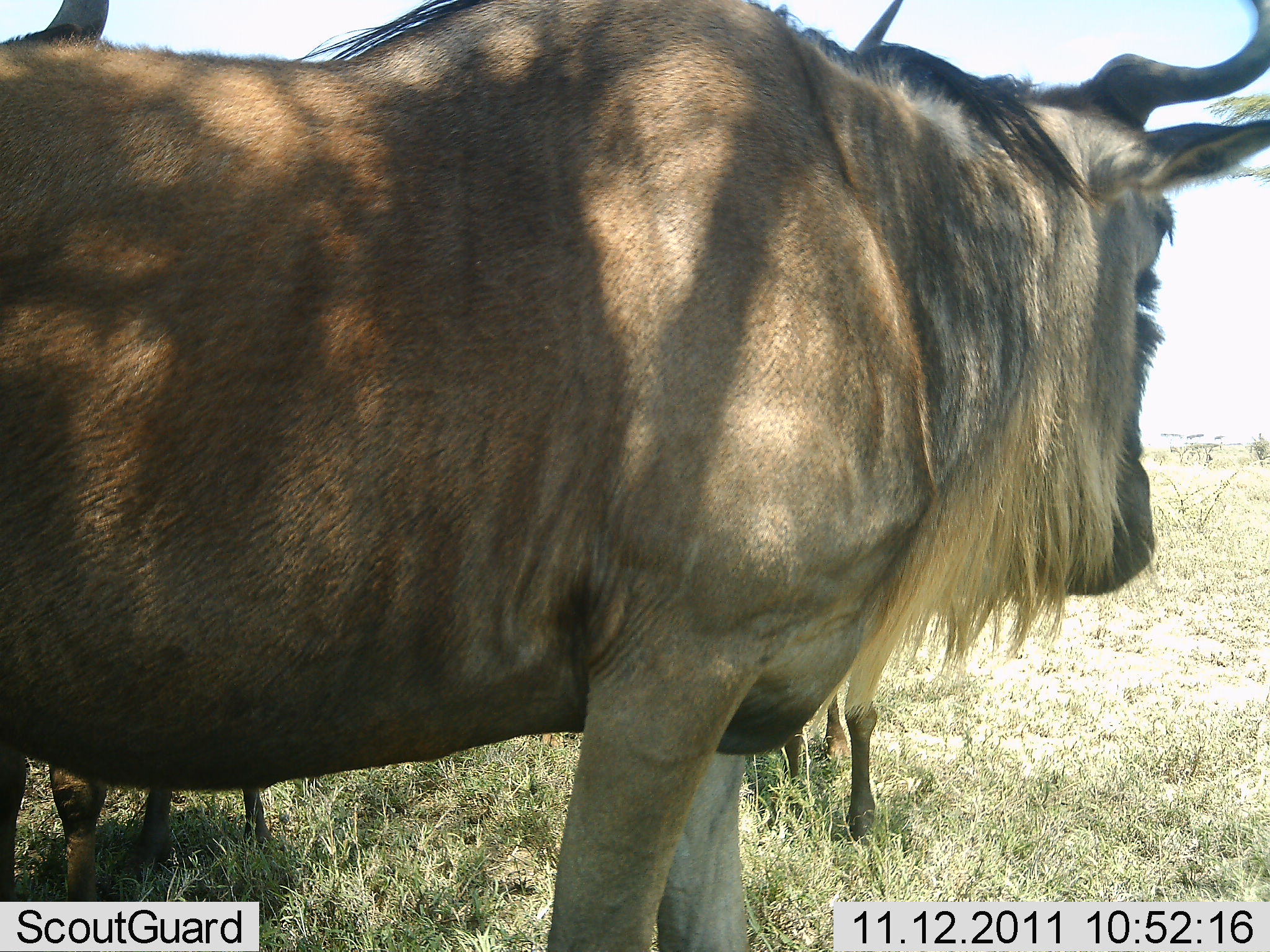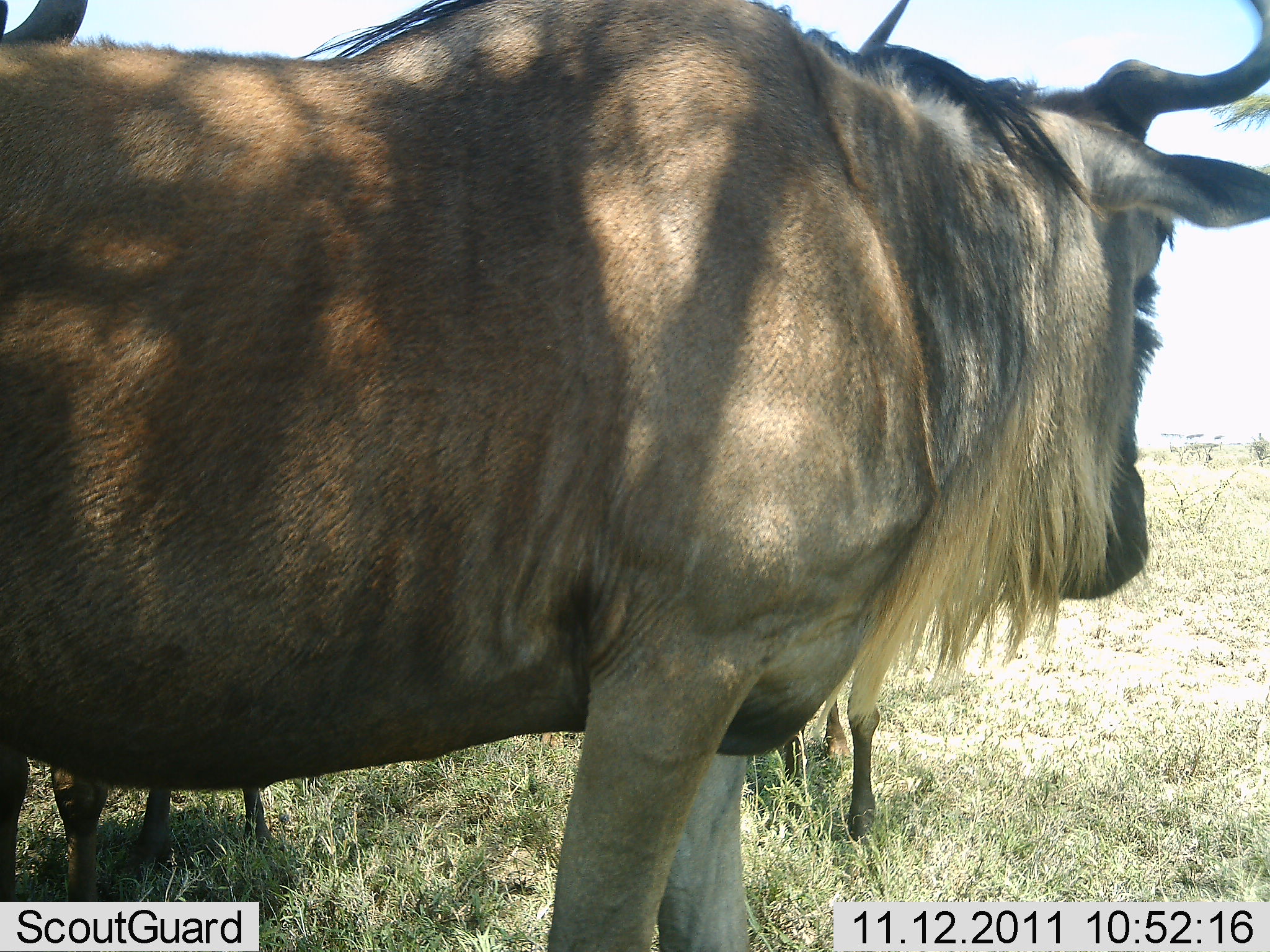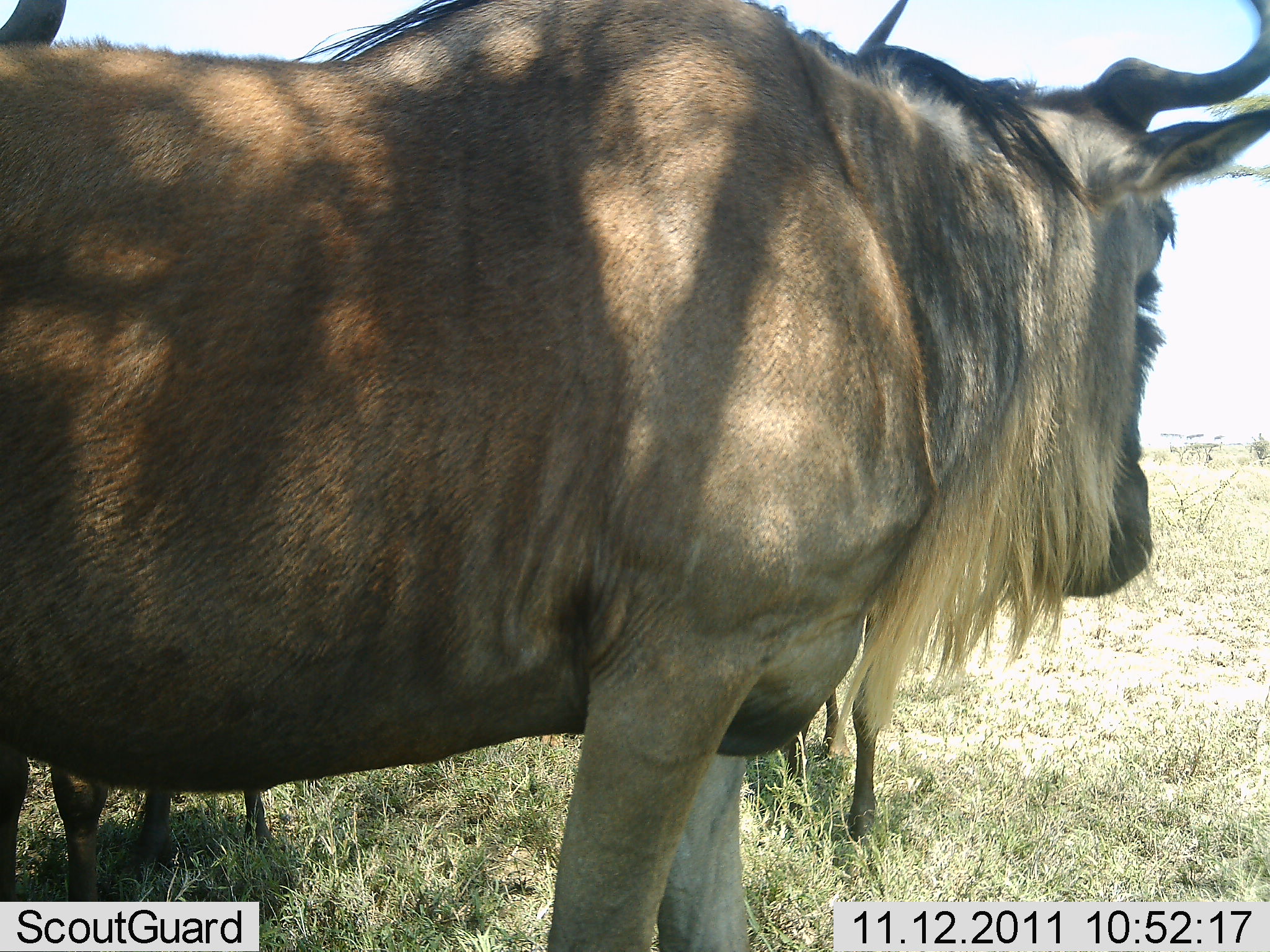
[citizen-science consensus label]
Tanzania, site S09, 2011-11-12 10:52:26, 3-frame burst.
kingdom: Animalia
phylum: Chordata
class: Mammalia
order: Artiodactyla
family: Bovidae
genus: Connochaetes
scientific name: Connochaetes taurinus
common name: blue wildebeest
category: wildebeest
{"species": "wildebeest (blue wildebeest) (Connochaetes taurinus)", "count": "3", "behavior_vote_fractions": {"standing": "100%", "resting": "10%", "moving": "0%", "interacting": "0%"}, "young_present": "20%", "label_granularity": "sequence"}